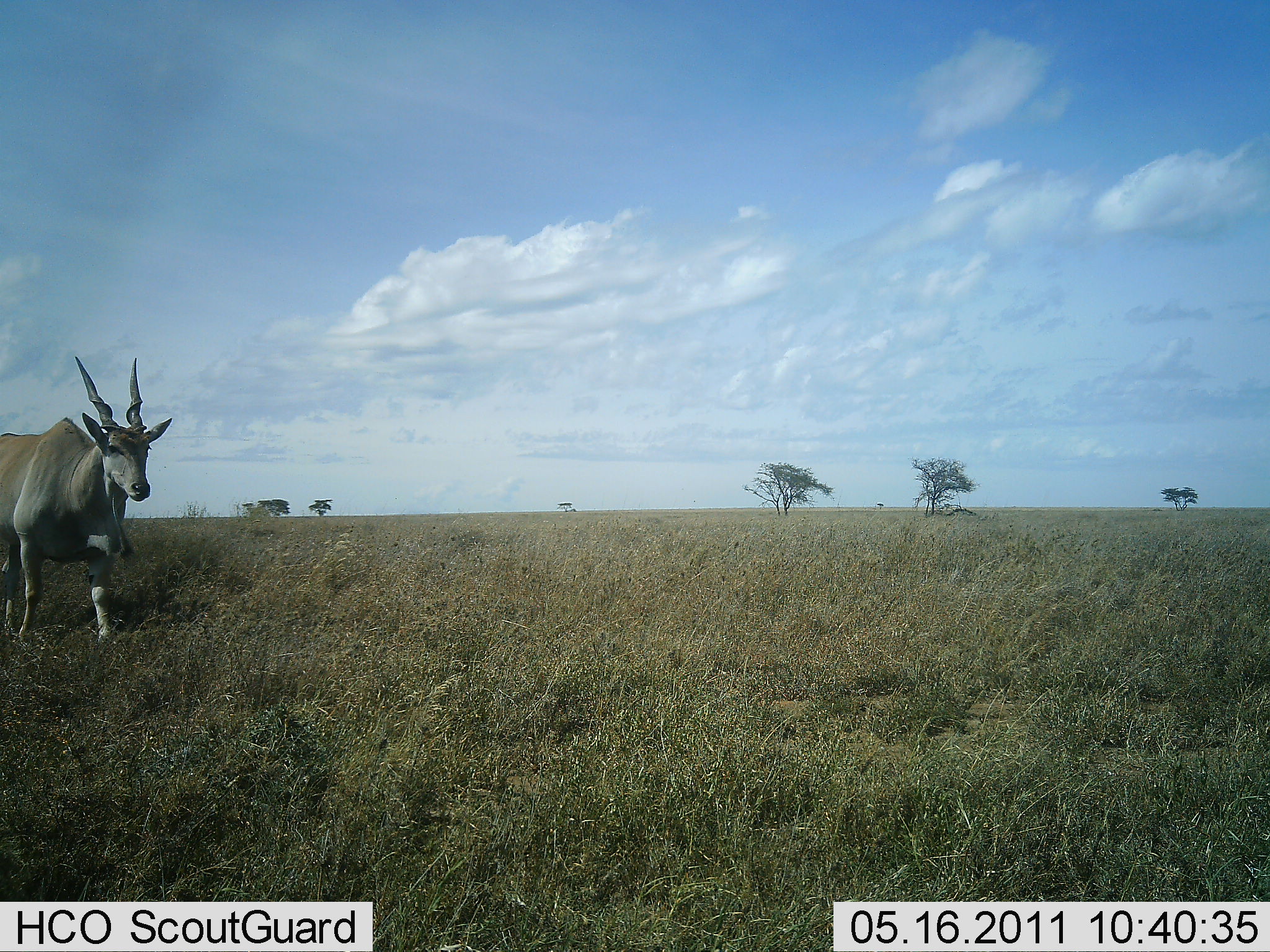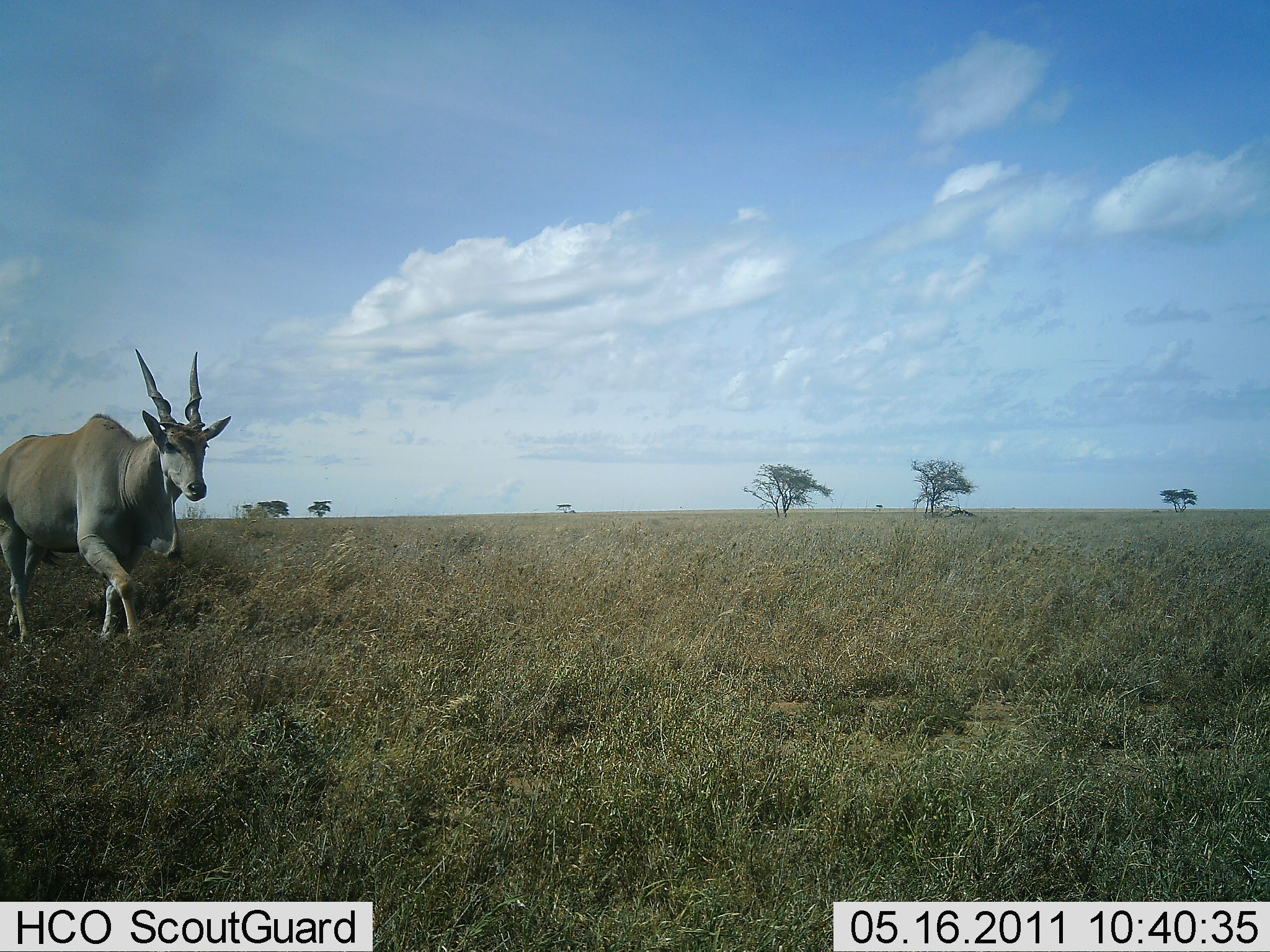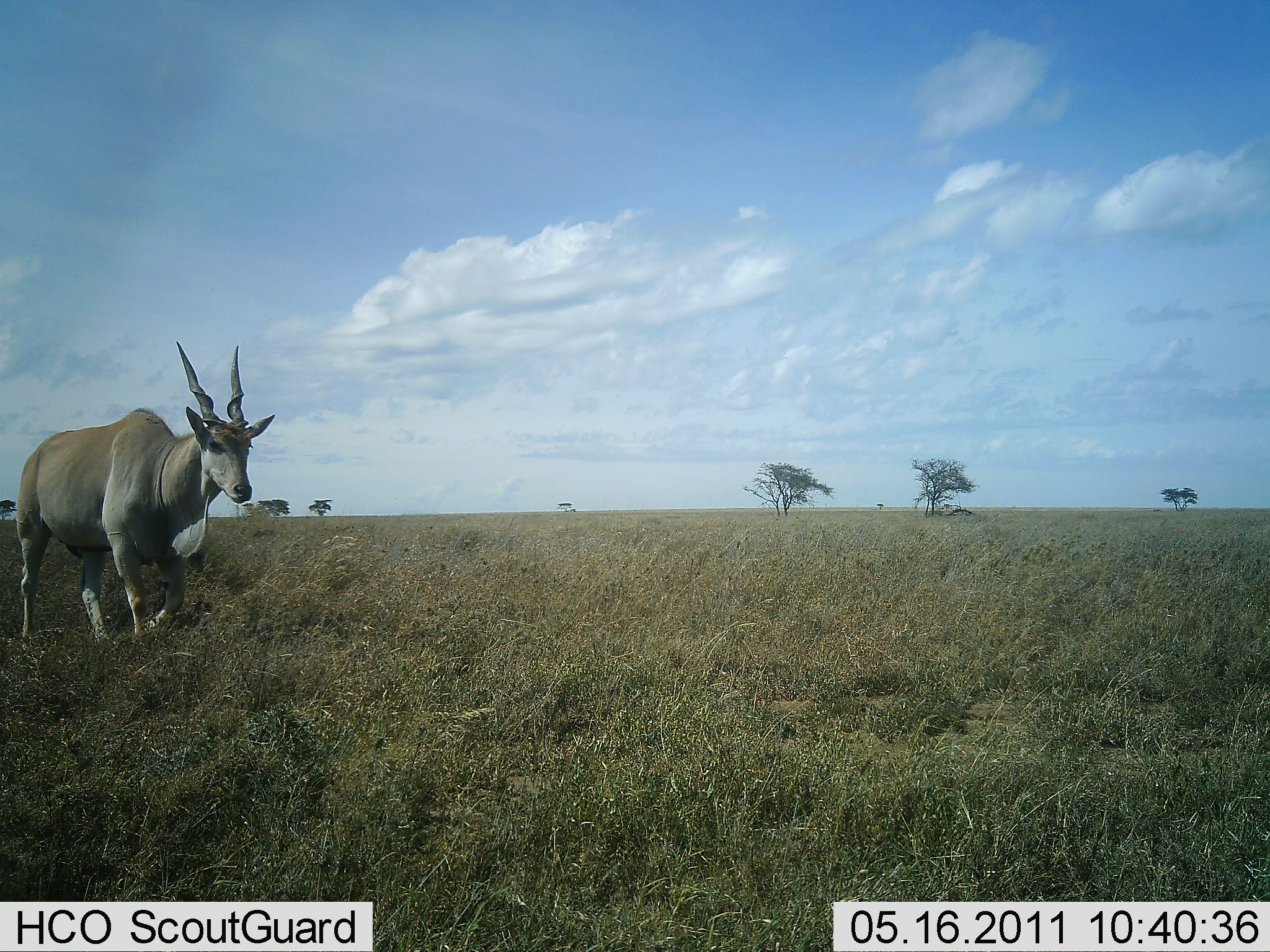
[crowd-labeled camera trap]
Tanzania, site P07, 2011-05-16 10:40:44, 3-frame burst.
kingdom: Animalia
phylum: Chordata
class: Mammalia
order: Artiodactyla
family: Bovidae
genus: Tragelaphus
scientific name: Tragelaphus oryx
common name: eland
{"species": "eland (Tragelaphus oryx)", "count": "1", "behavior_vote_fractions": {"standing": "17%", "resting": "0%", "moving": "92%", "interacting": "0%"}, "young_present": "0%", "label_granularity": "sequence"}